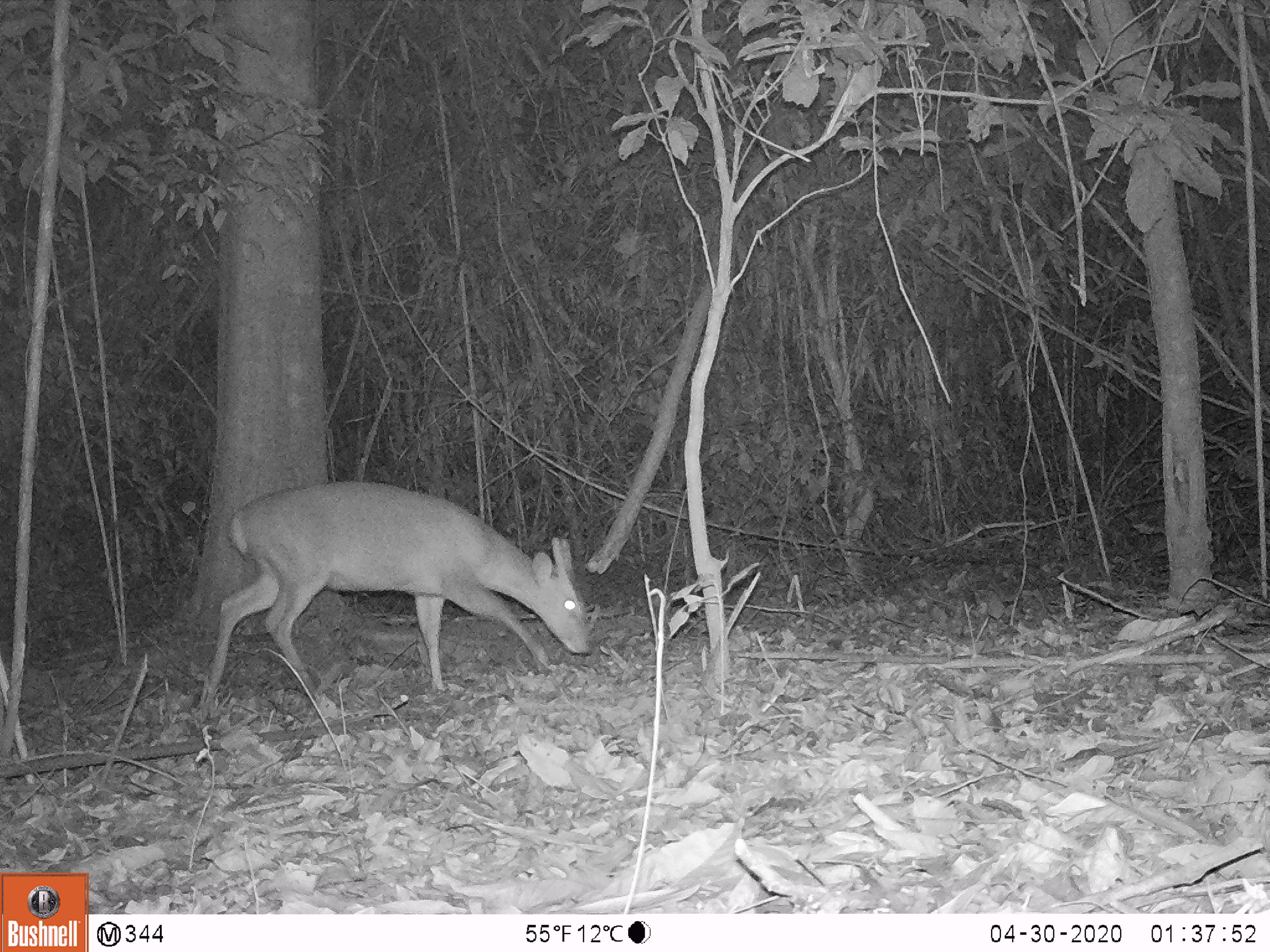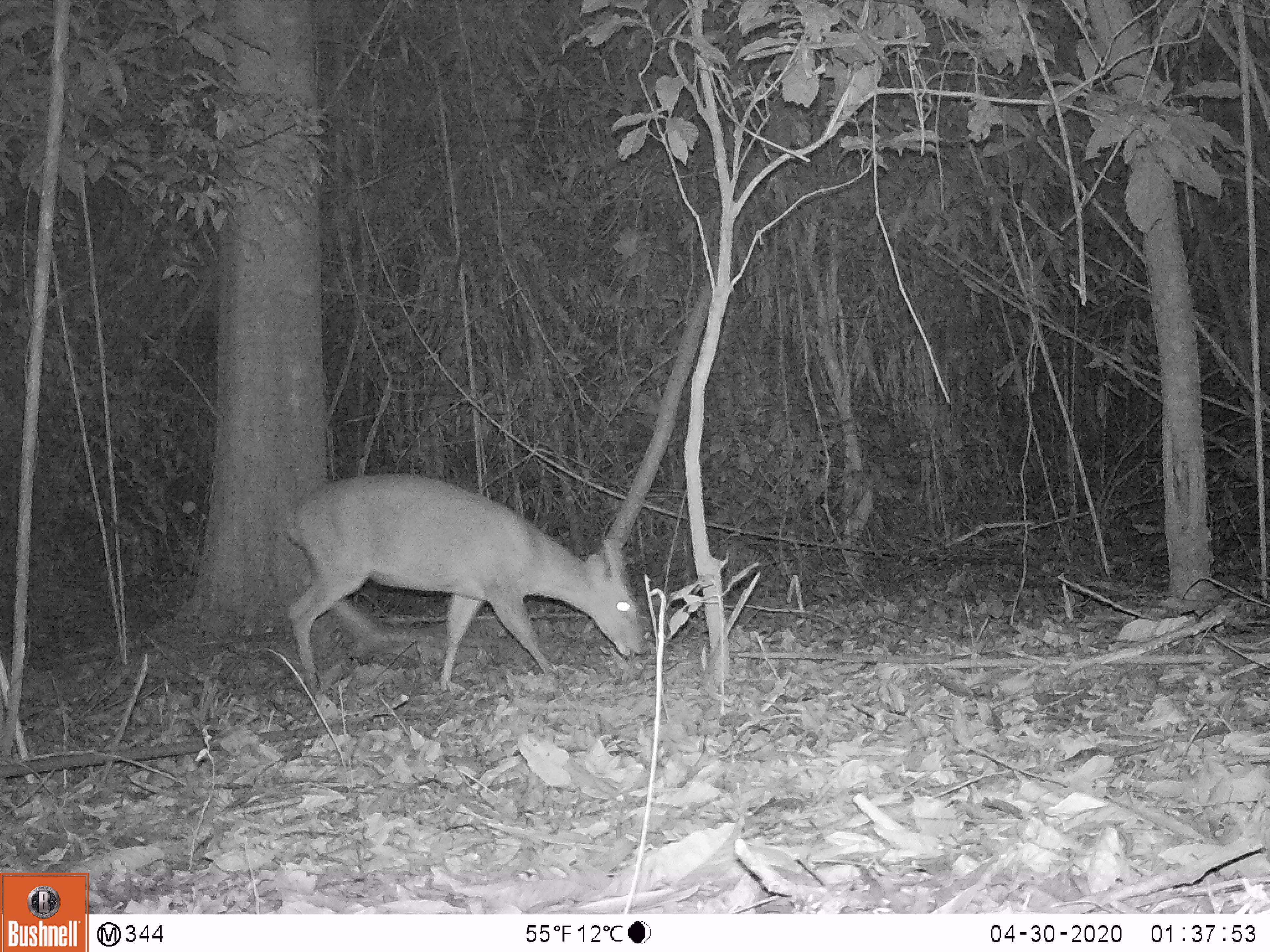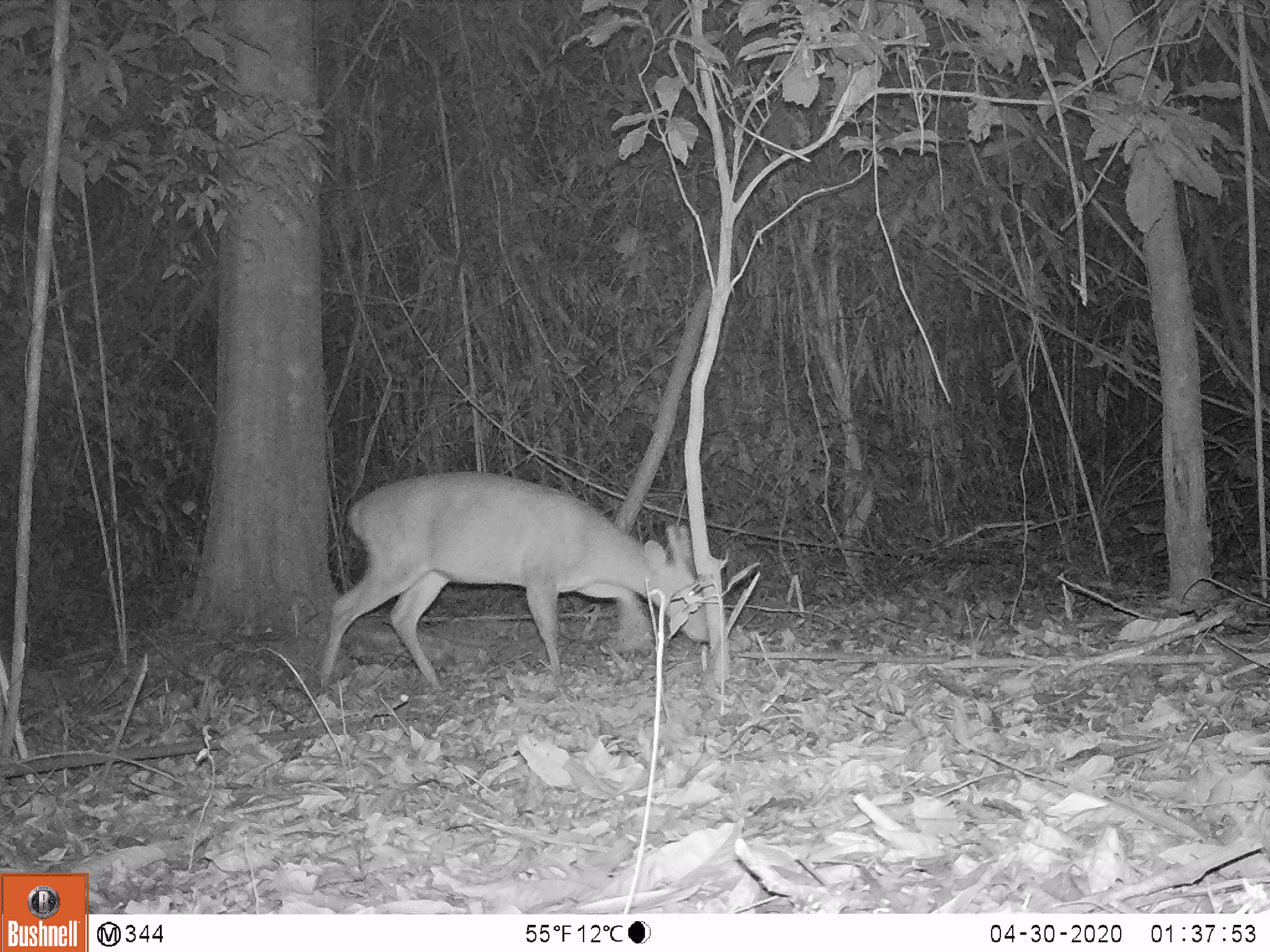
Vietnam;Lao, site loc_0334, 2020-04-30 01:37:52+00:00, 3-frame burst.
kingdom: Animalia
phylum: Chordata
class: Mammalia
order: Artiodactyla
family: Cervidae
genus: Muntiacus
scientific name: Muntiacus vuquangensis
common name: large-antlered muntjac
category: large antlered muntjac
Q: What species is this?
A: Large antlered muntjac (large-antlered muntjac) (Muntiacus vuquangensis).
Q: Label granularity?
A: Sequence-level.